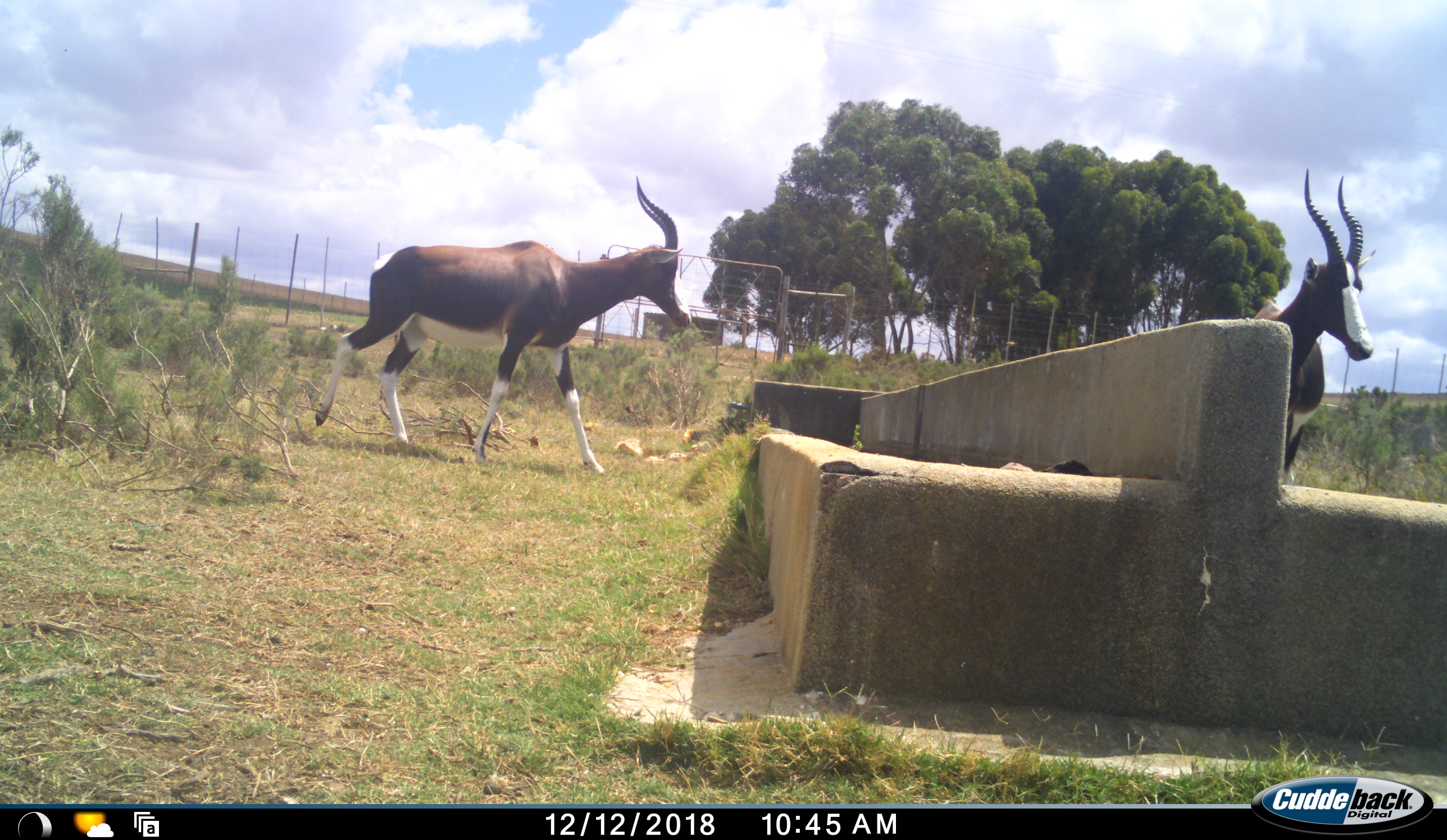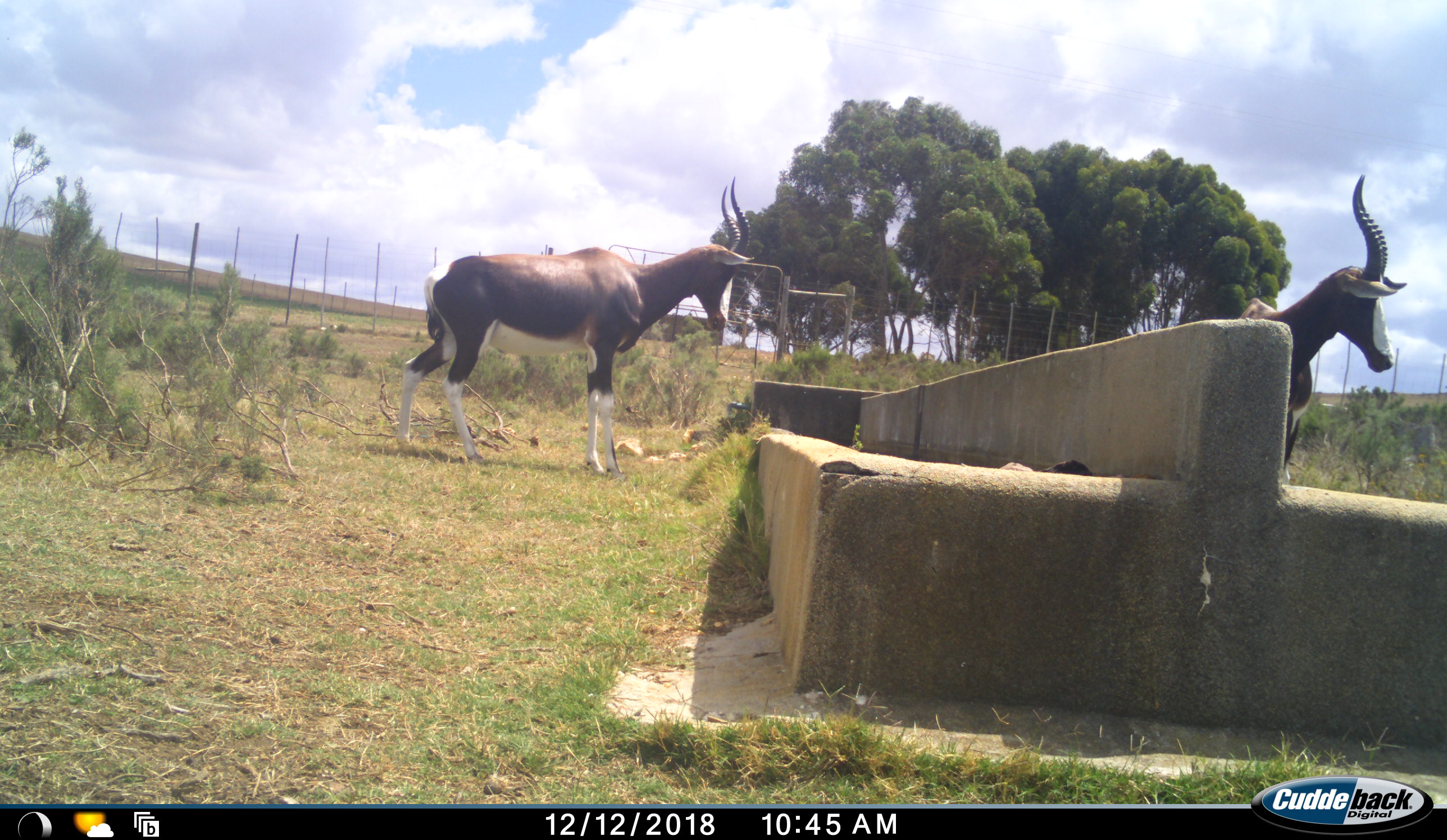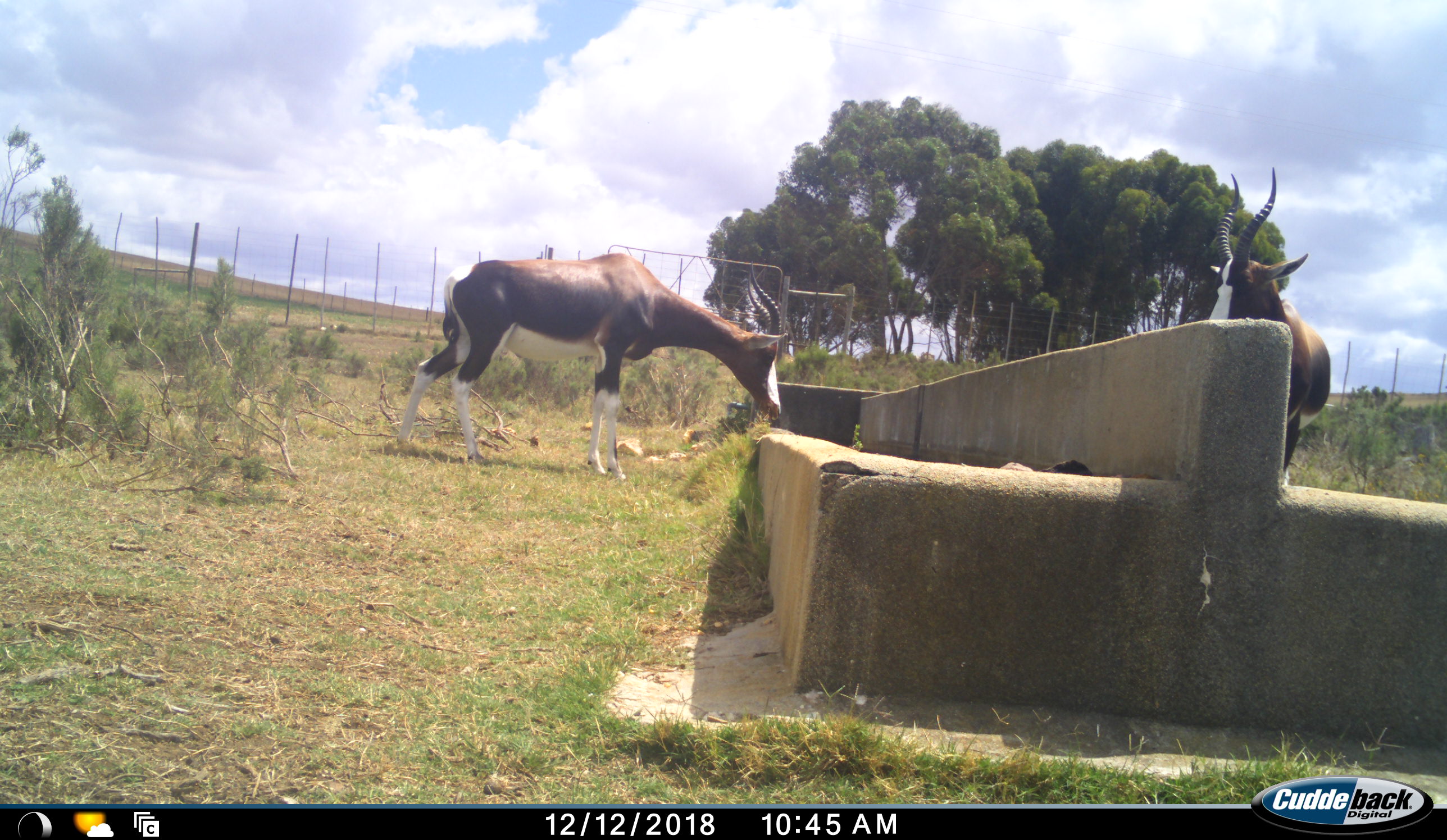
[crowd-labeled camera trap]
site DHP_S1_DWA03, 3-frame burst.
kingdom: Animalia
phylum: Chordata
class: Mammalia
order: Artiodactyla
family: Bovidae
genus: Damaliscus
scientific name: Damaliscus pygargus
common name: bontebok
Bontebok (Damaliscus pygargus), count 2. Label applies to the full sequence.